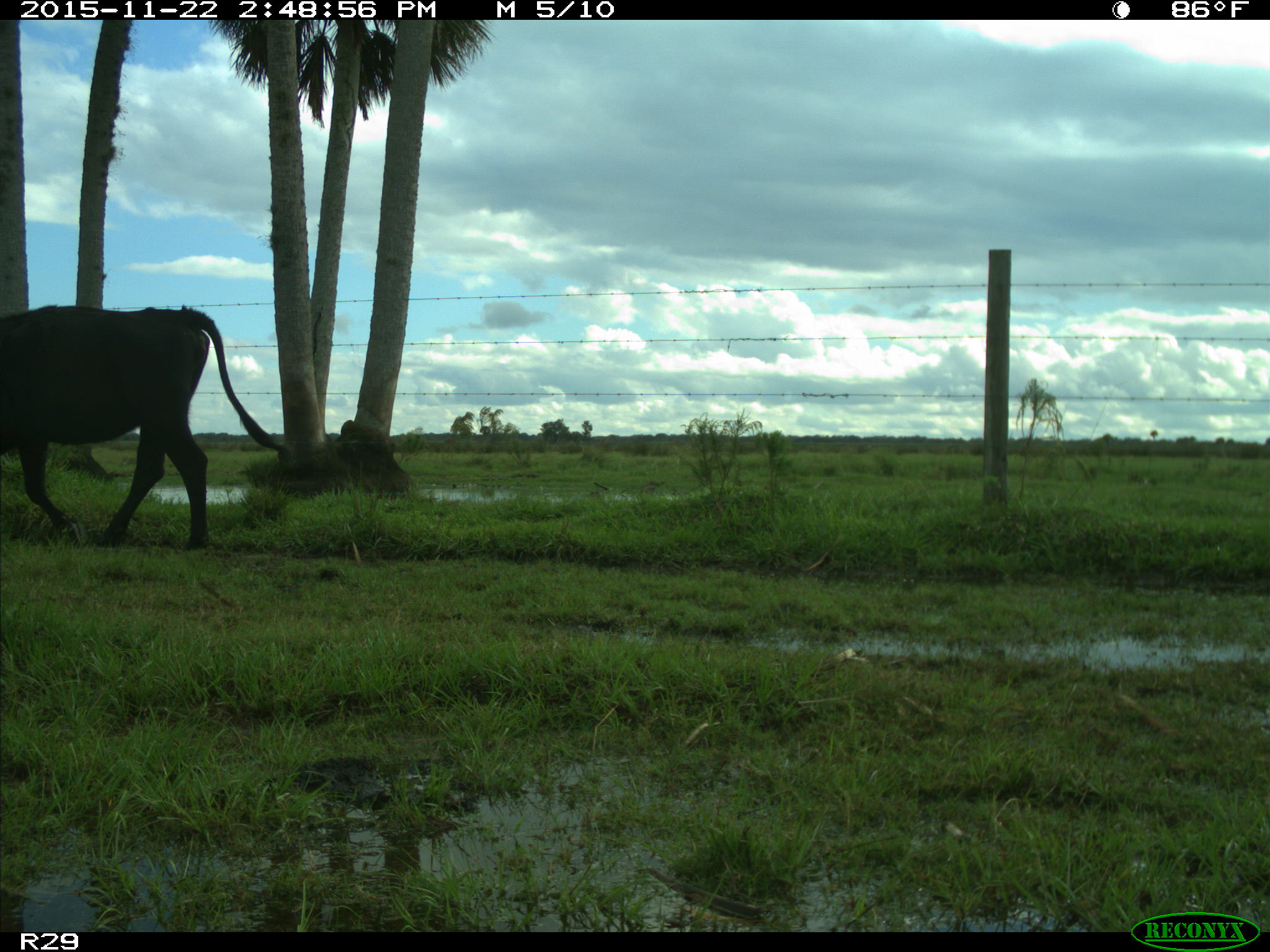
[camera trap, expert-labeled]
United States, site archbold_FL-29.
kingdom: Animalia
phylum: Chordata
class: Mammalia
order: Artiodactyla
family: Bovidae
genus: Bos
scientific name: Bos taurus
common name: domestic cow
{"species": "Bos taurus (domestic cow)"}